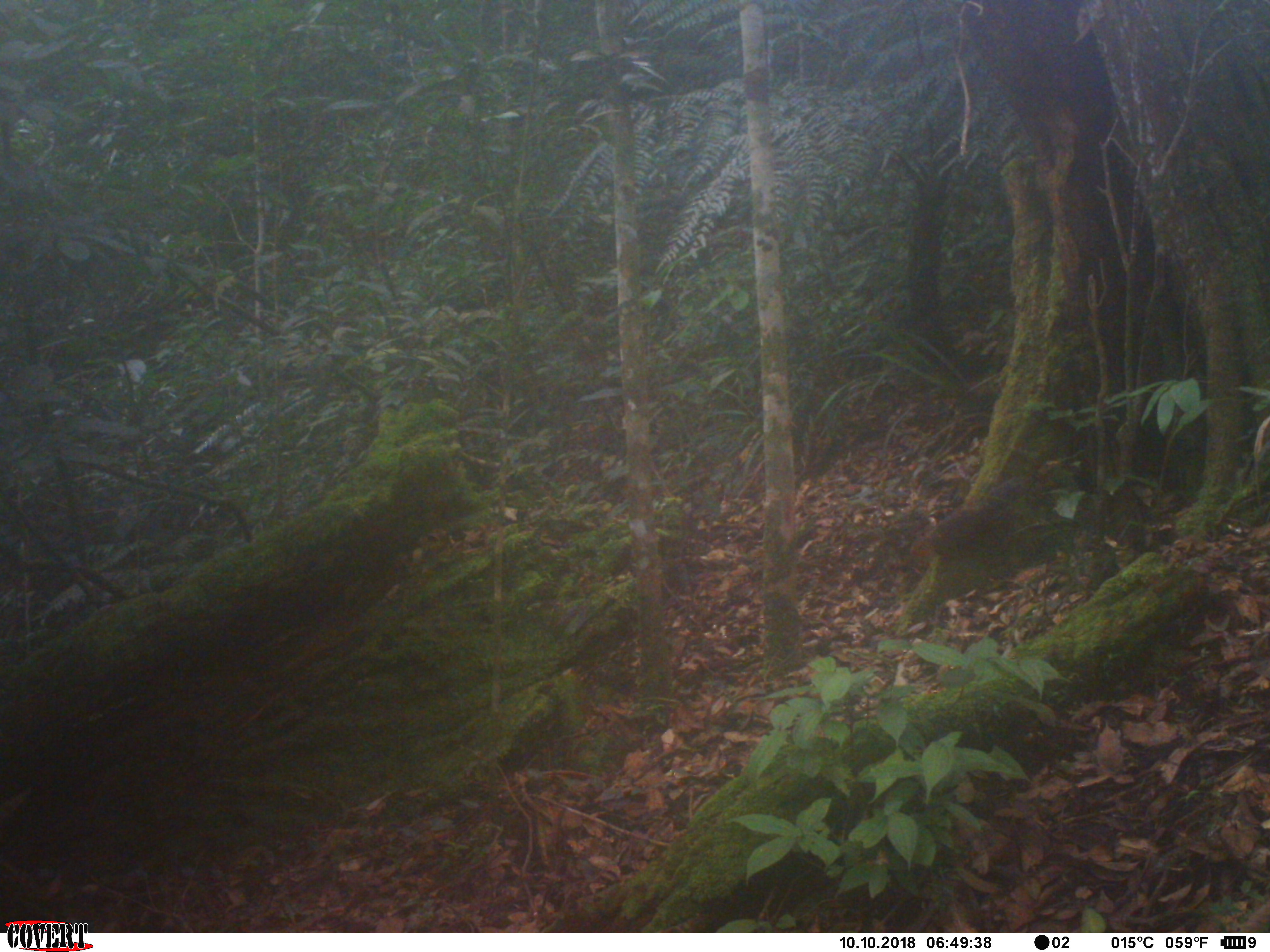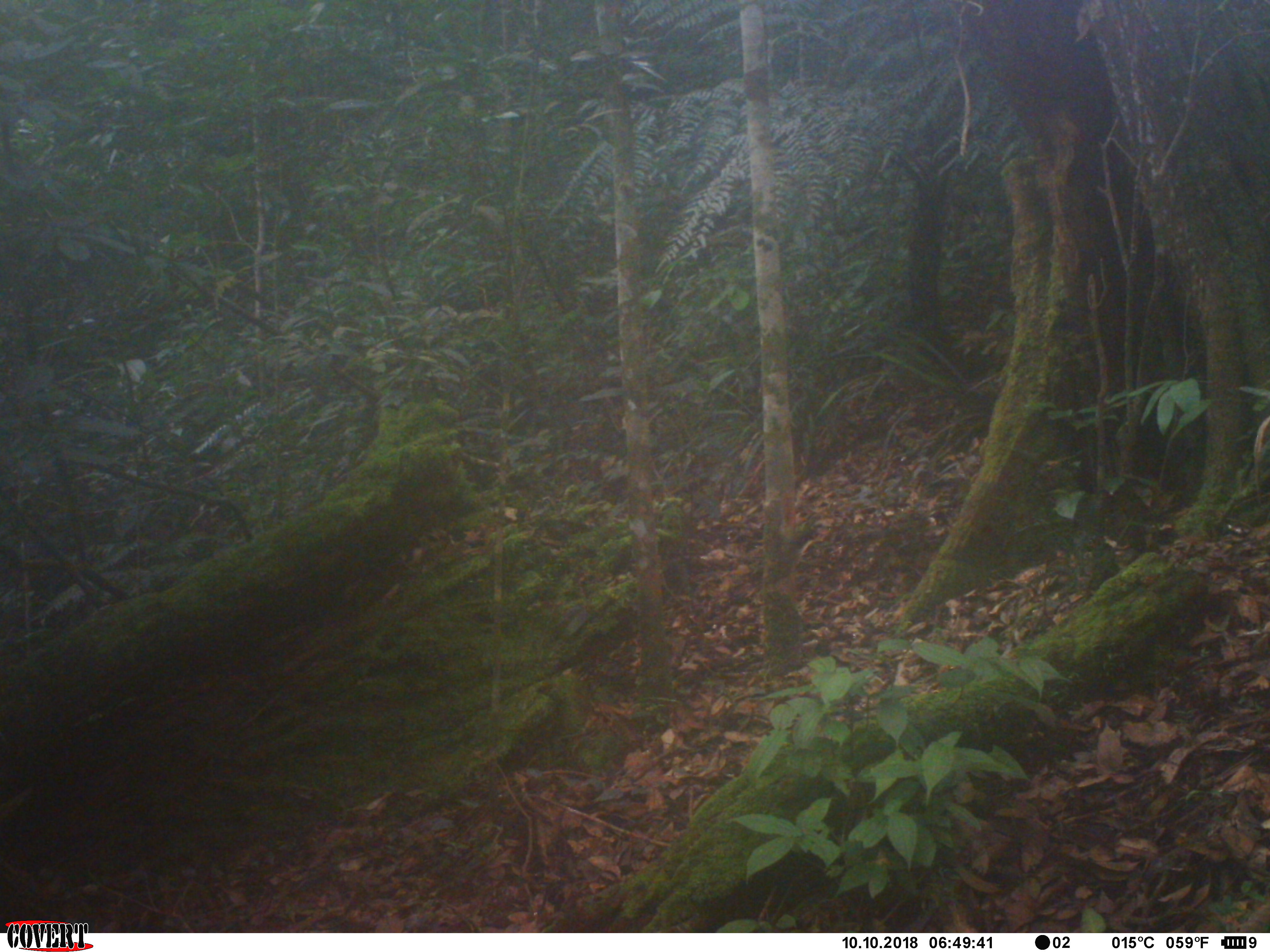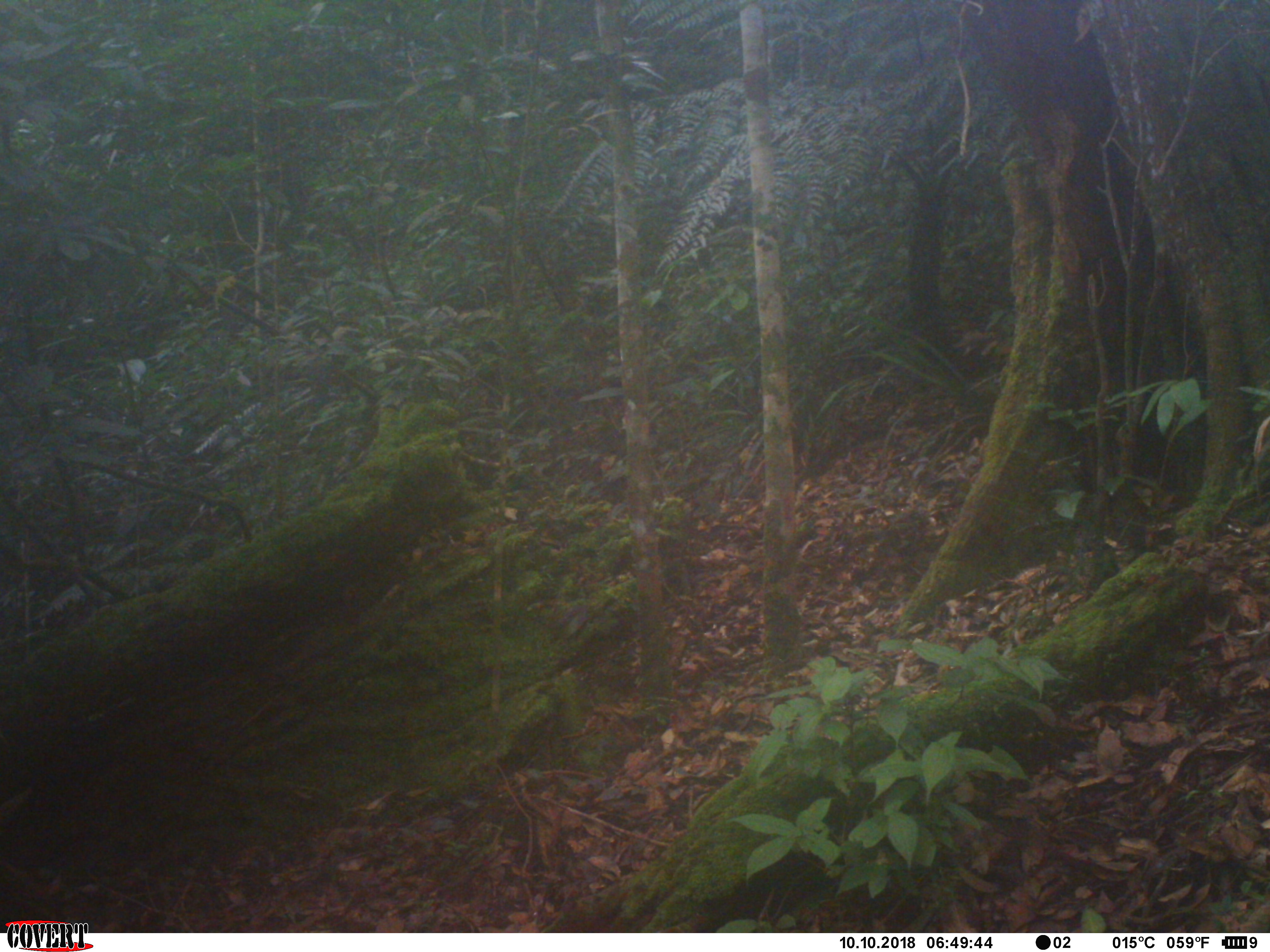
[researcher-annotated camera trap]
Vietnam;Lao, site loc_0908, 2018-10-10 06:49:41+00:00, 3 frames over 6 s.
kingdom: Animalia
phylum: Chordata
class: Mammalia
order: Rodentia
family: Sciuridae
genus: Dremomys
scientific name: Dremomys rufigenis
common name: red-cheeked squirrel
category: red cheeked squirrel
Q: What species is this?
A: Red cheeked squirrel (red-cheeked squirrel) (Dremomys rufigenis).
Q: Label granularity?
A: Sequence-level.